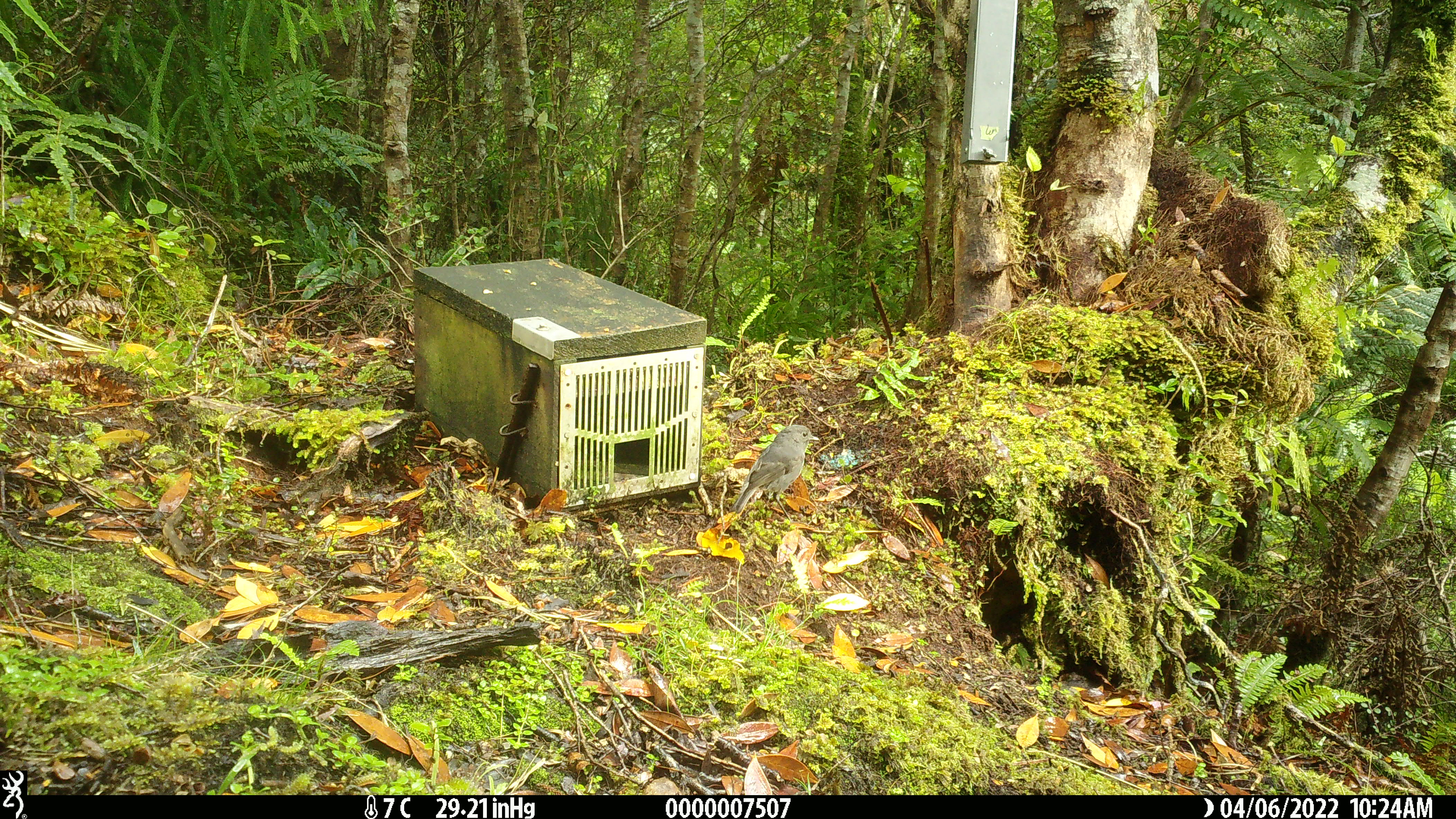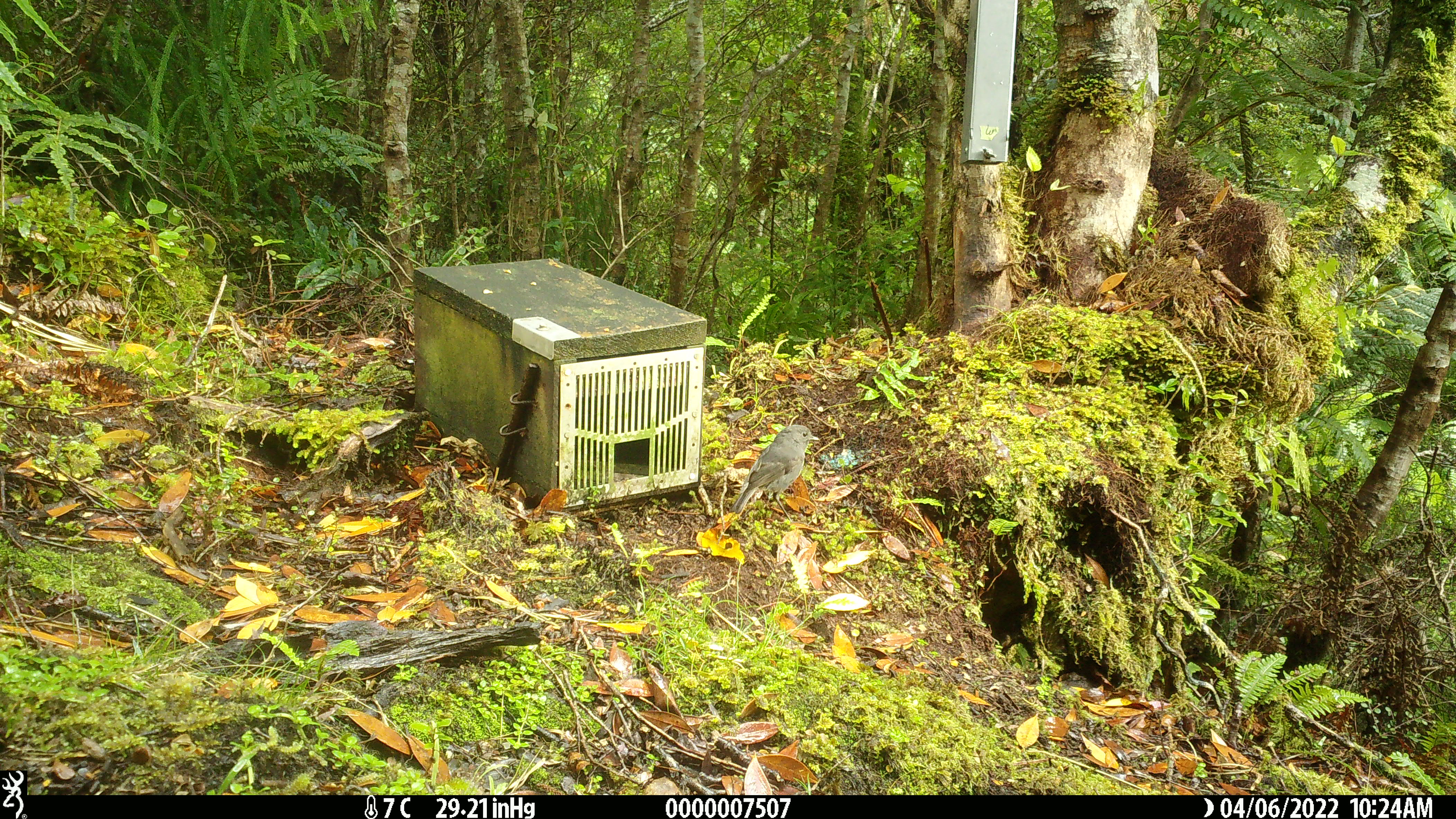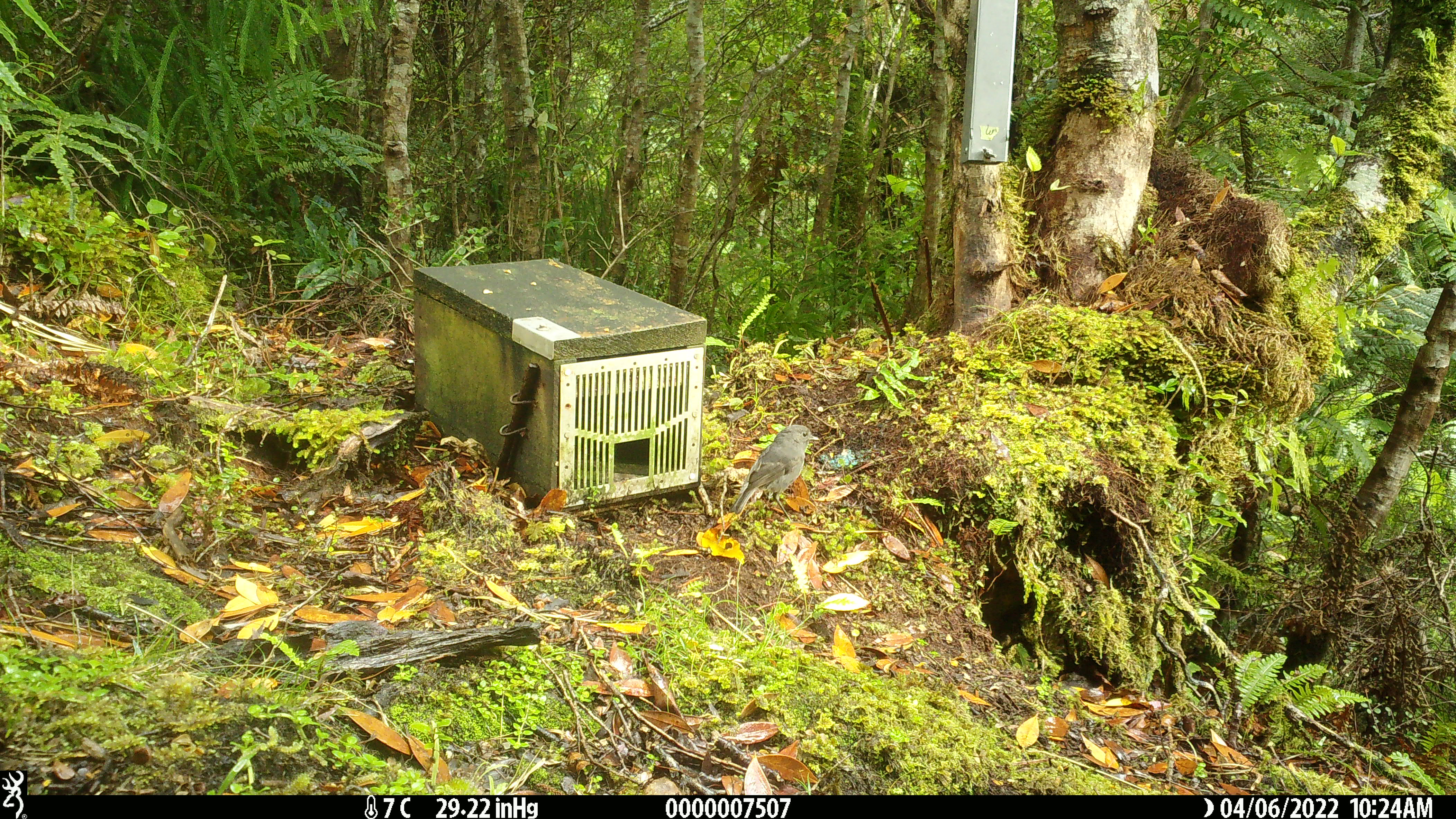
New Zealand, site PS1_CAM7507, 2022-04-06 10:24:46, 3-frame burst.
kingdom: Animalia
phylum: Chordata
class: Aves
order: Passeriformes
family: Petroicidae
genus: Petroica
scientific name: Petroica australis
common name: new zealand robin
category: robin